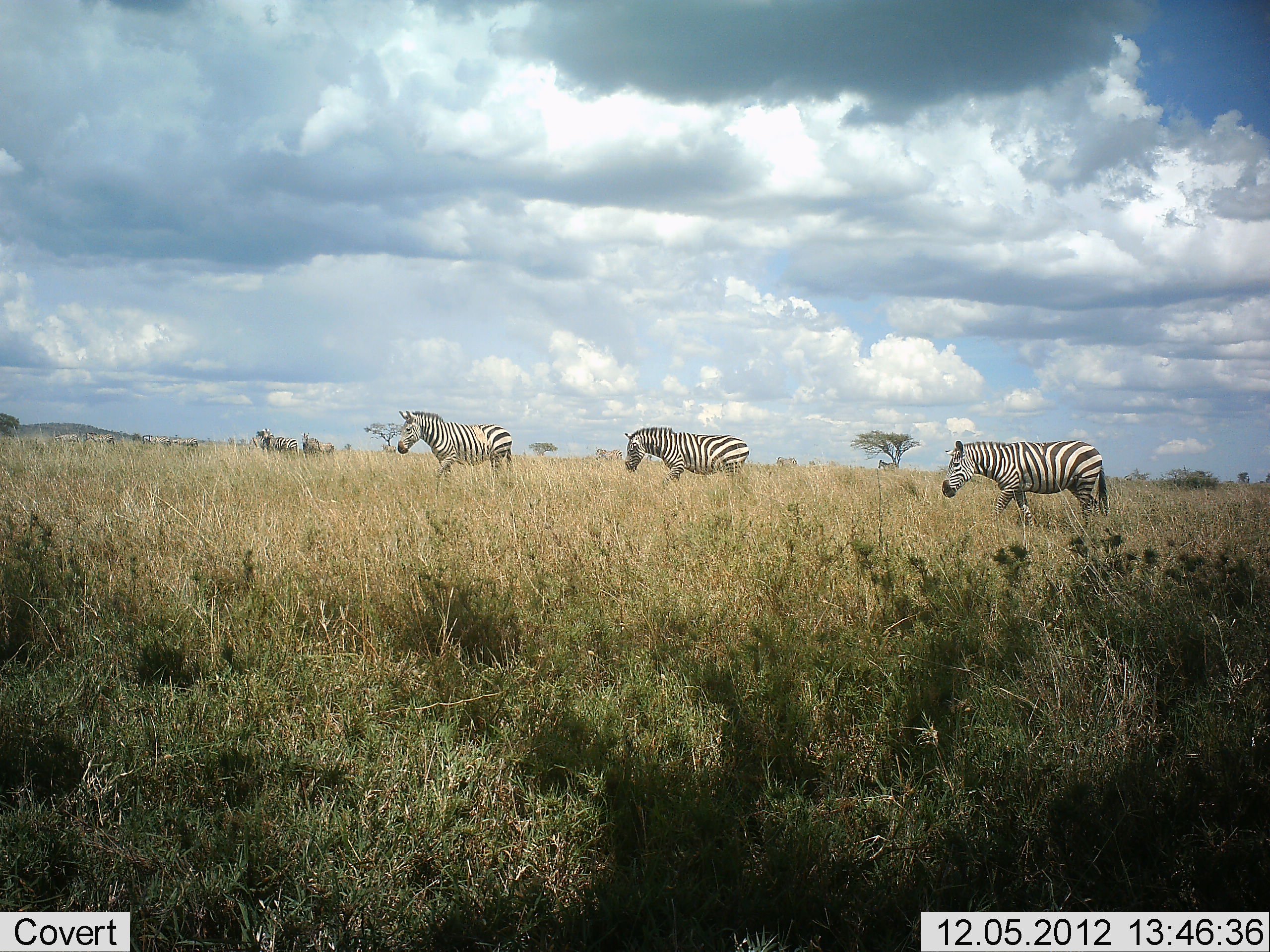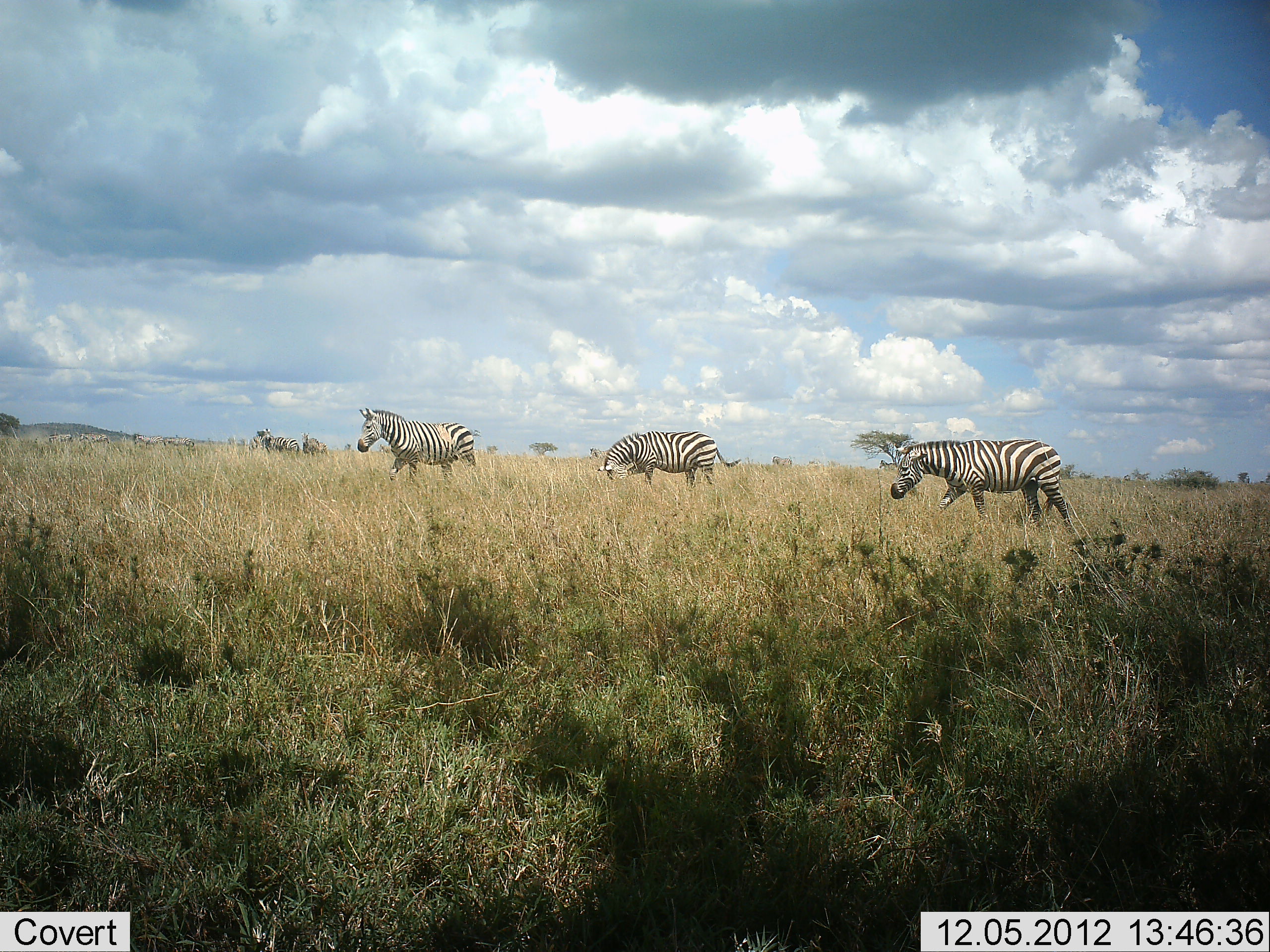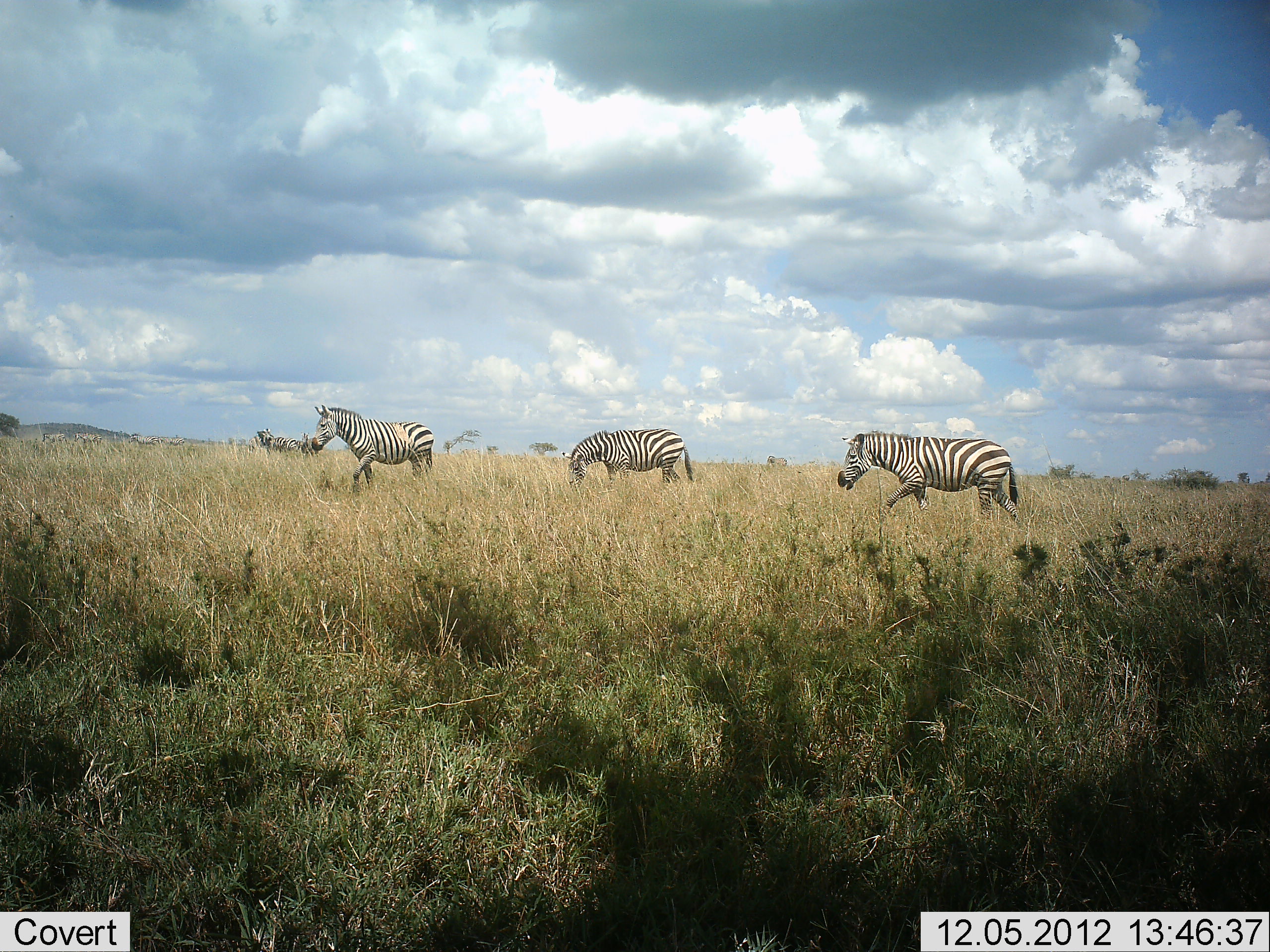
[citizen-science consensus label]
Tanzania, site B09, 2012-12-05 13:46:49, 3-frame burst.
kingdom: Animalia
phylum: Chordata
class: Mammalia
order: Perissodactyla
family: Equidae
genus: Equus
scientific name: Equus quagga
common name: plains zebra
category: zebra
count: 5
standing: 0%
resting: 0%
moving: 91%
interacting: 0%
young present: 0%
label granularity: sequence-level